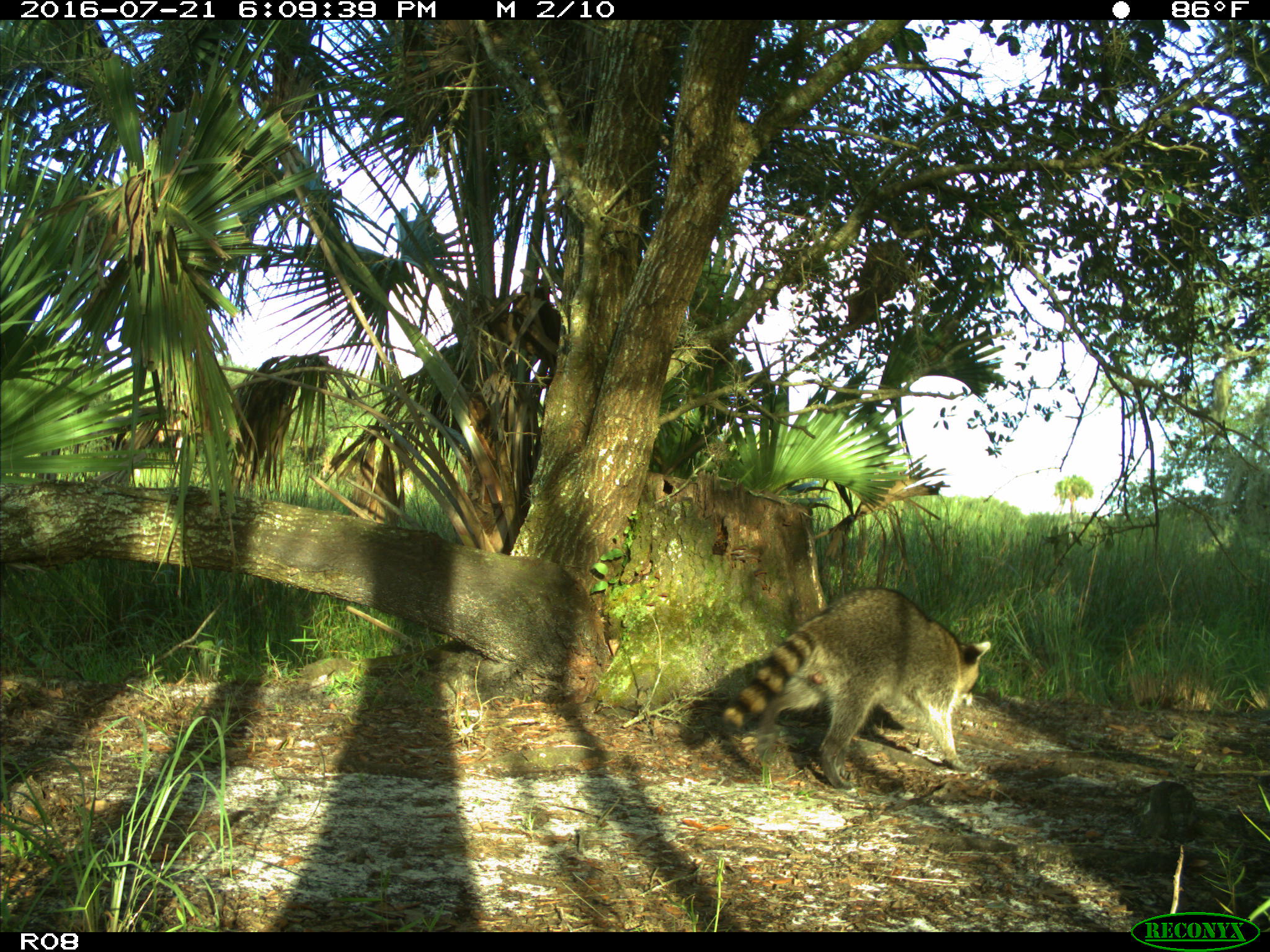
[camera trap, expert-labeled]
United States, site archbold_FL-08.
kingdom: Animalia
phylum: Chordata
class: Mammalia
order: Carnivora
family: Procyonidae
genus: Procyon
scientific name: Procyon lotor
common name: common raccoon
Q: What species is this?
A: Procyon lotor (common raccoon).